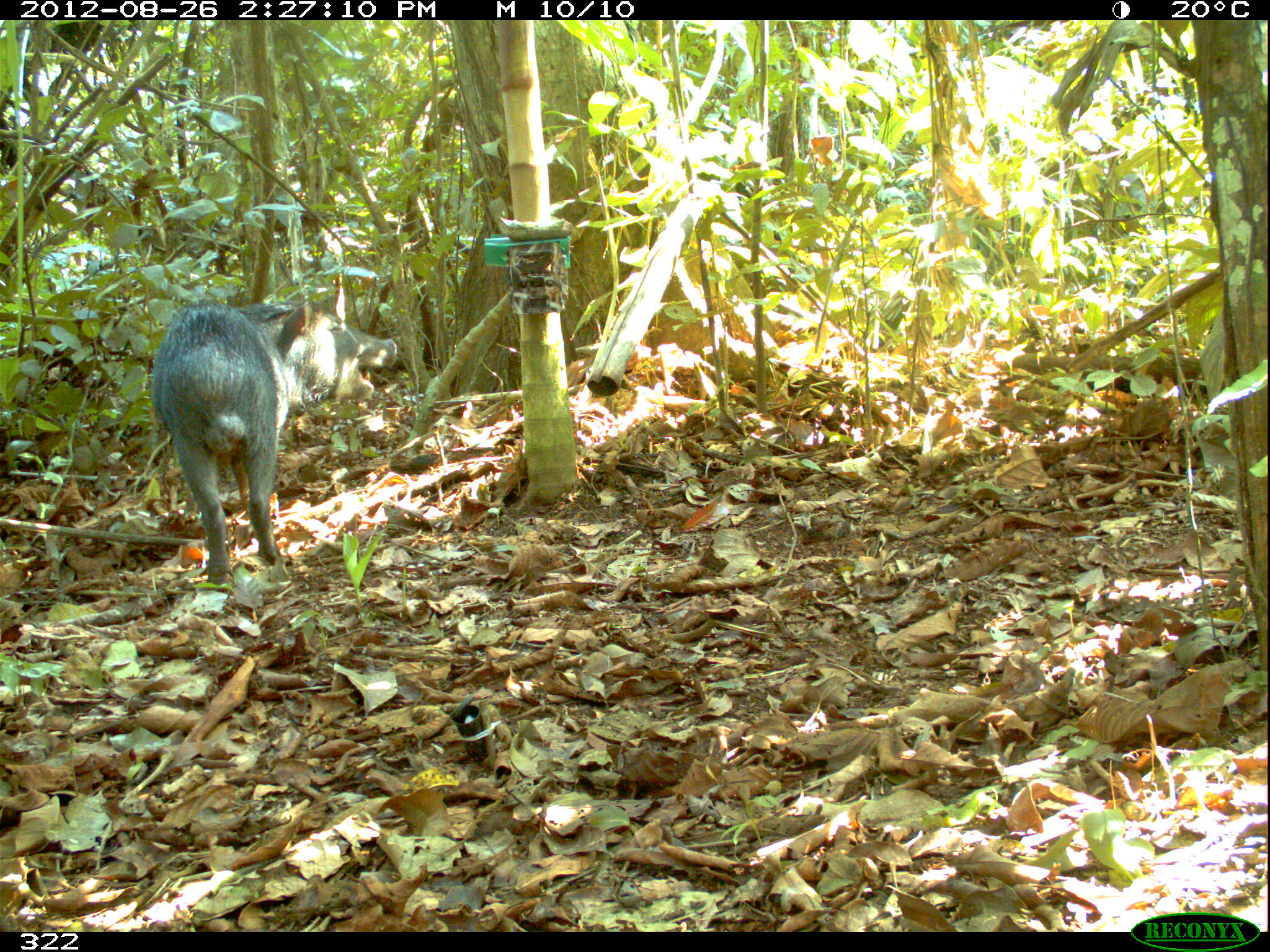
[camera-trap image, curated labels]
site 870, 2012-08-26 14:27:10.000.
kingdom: Animalia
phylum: Chordata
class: Mammalia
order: Artiodactyla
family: Tayassuidae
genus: Tayassu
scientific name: Tayassu pecari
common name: white-lipped peccary